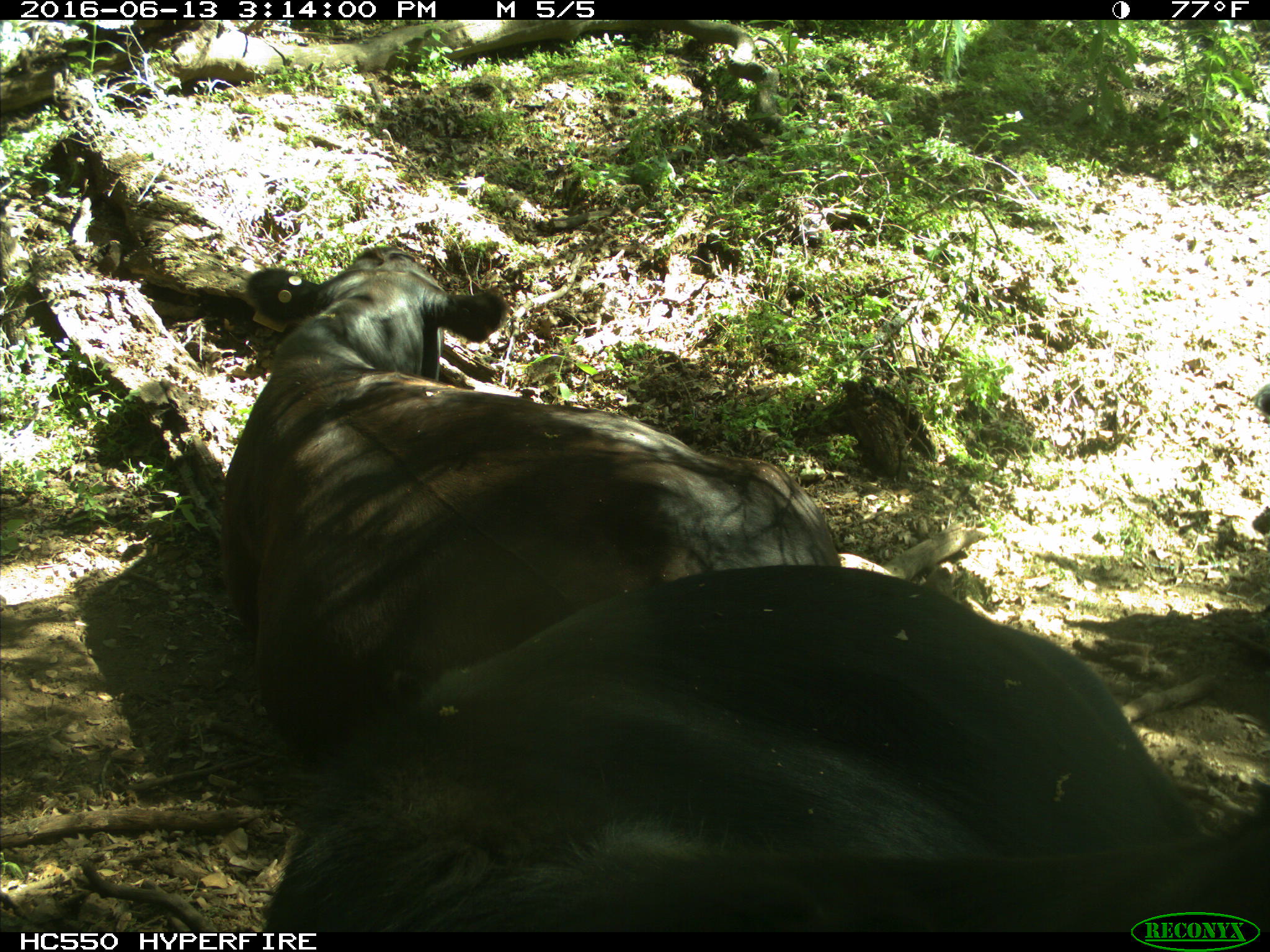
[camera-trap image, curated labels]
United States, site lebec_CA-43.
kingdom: Animalia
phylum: Chordata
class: Mammalia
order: Artiodactyla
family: Bovidae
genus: Bos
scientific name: Bos taurus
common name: domestic cow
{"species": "Bos taurus (domestic cow)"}